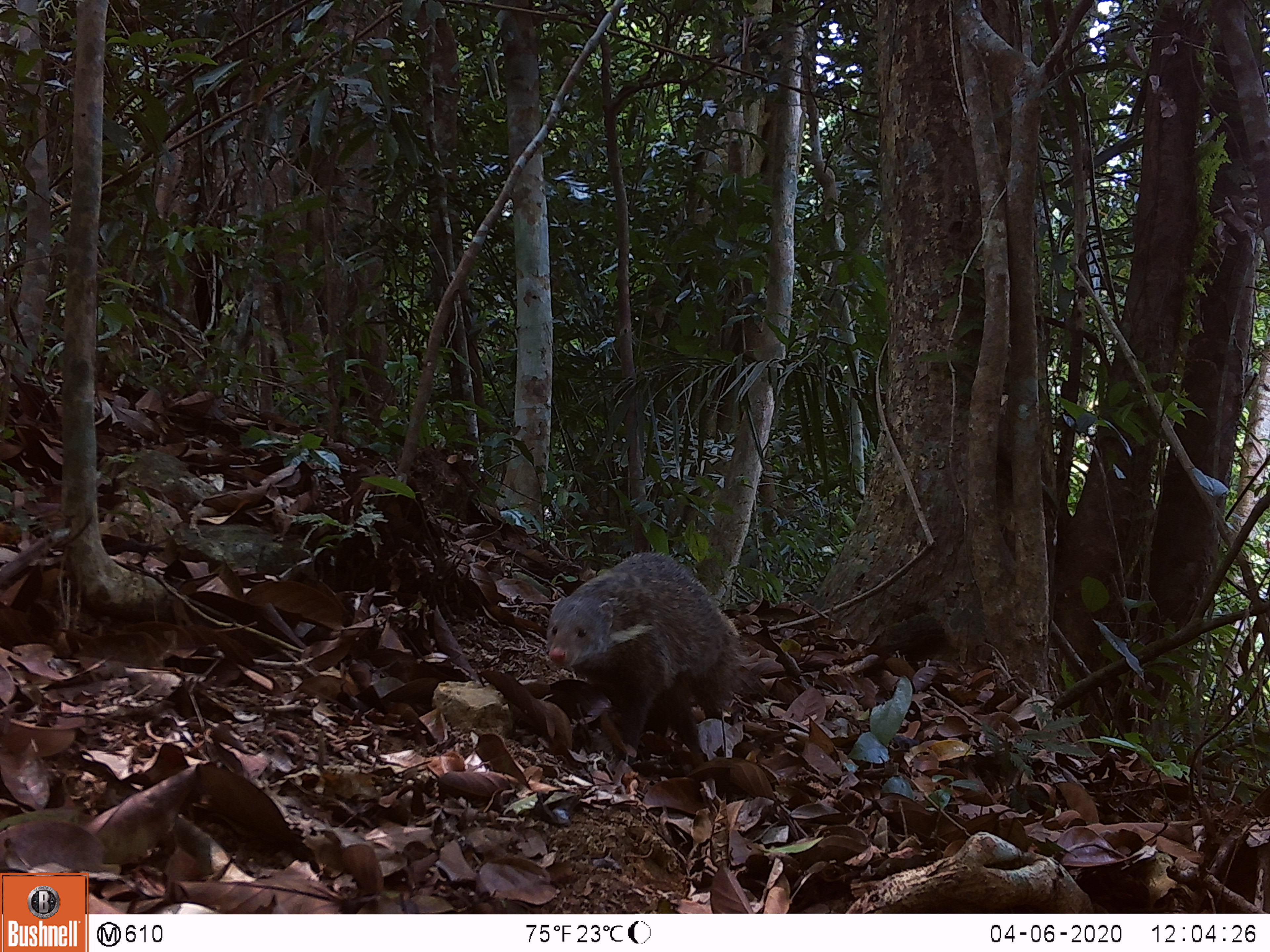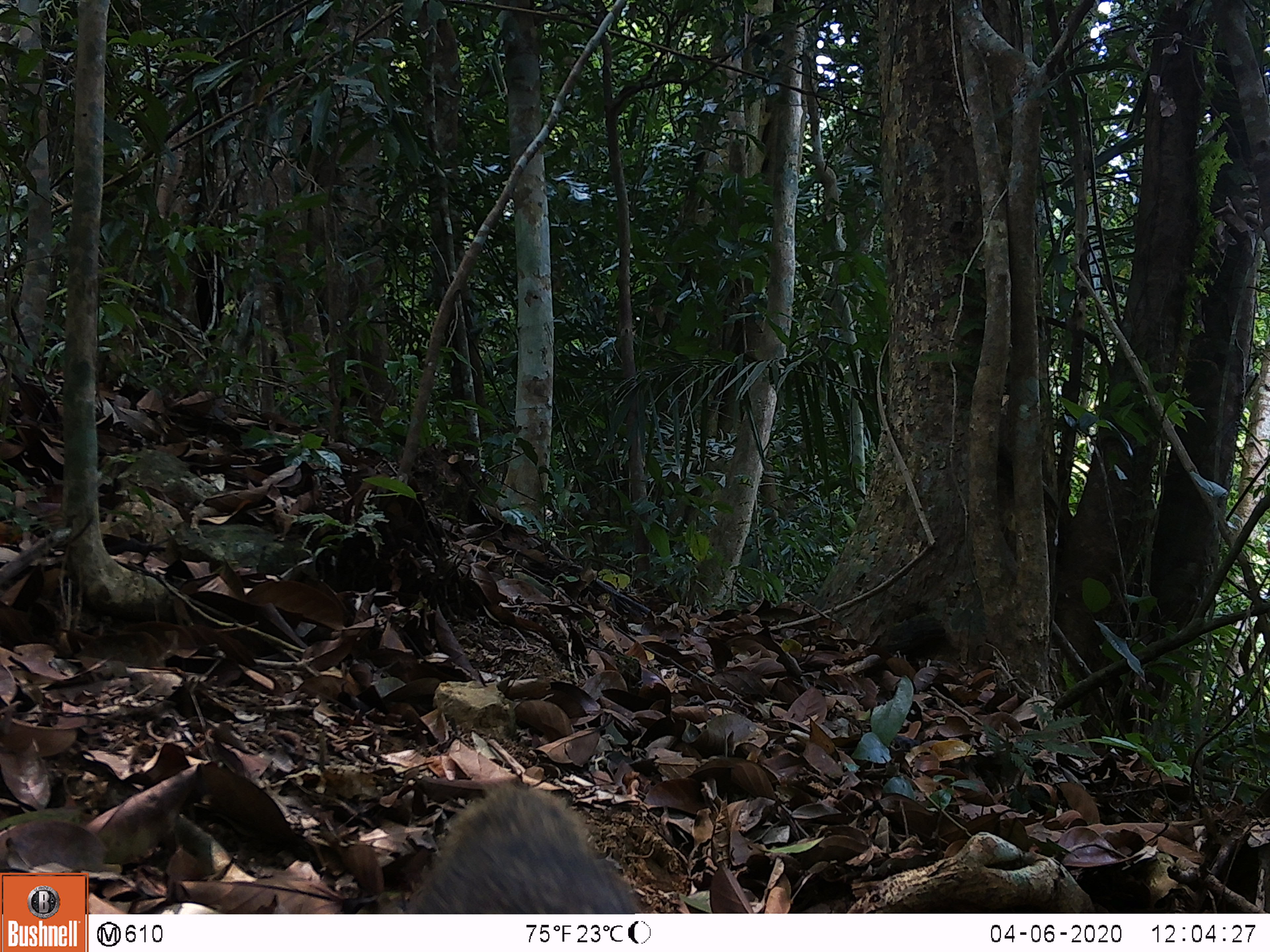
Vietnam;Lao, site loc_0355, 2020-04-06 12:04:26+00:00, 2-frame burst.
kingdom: Animalia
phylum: Chordata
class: Mammalia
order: Carnivora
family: Herpestidae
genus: Urva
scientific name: Urva urva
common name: crab-eating mongoose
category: crab eating mongoose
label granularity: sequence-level